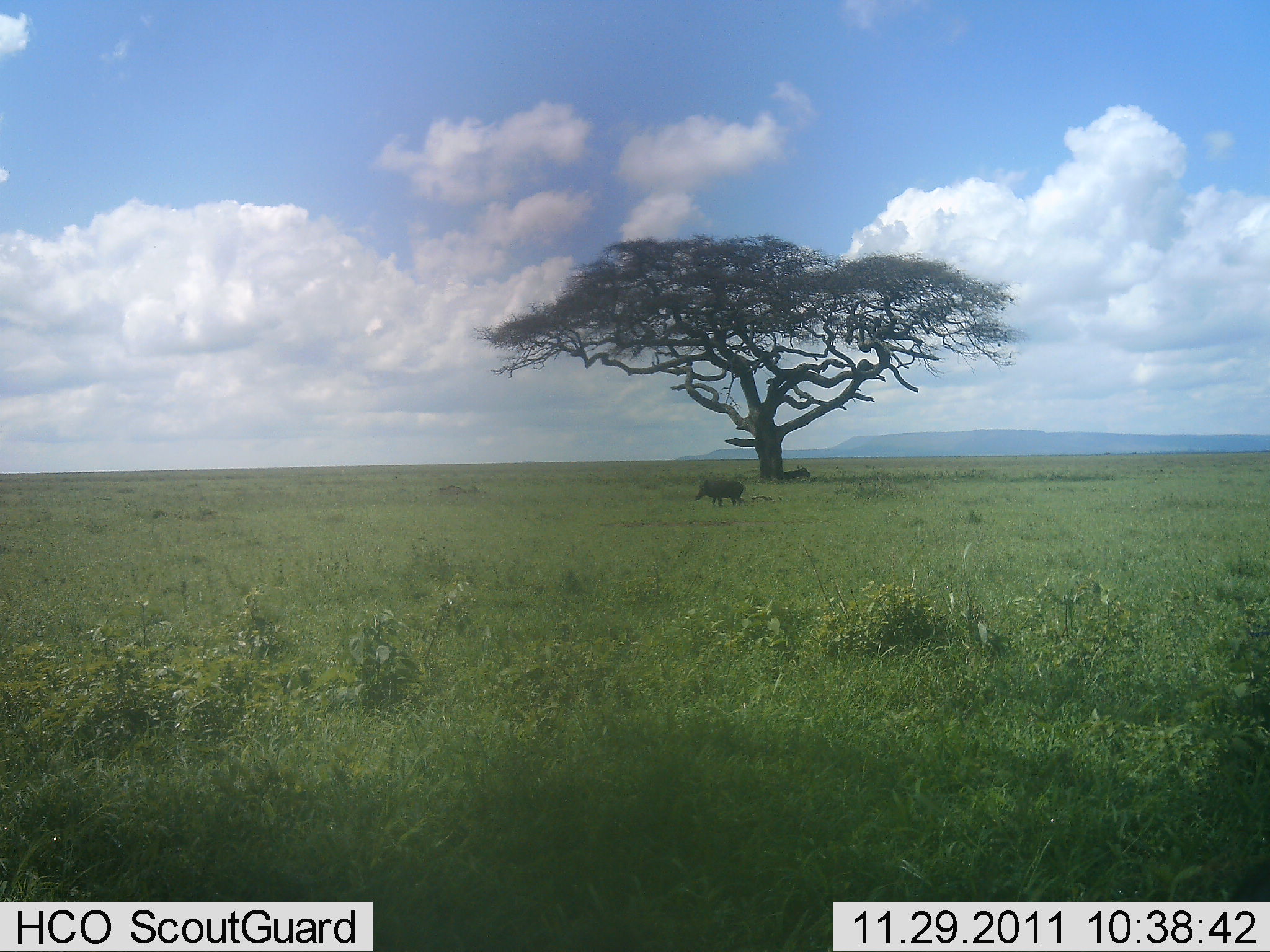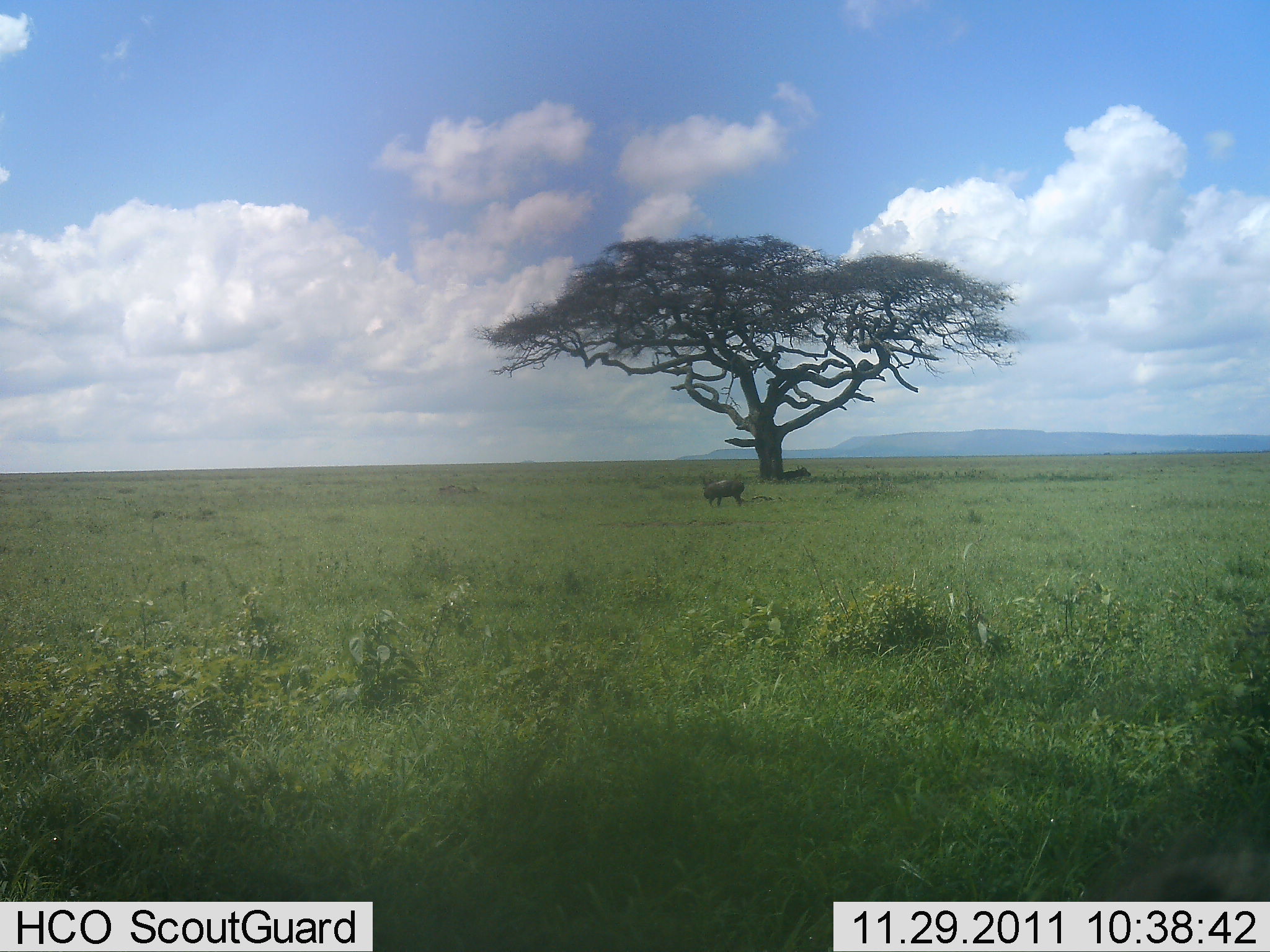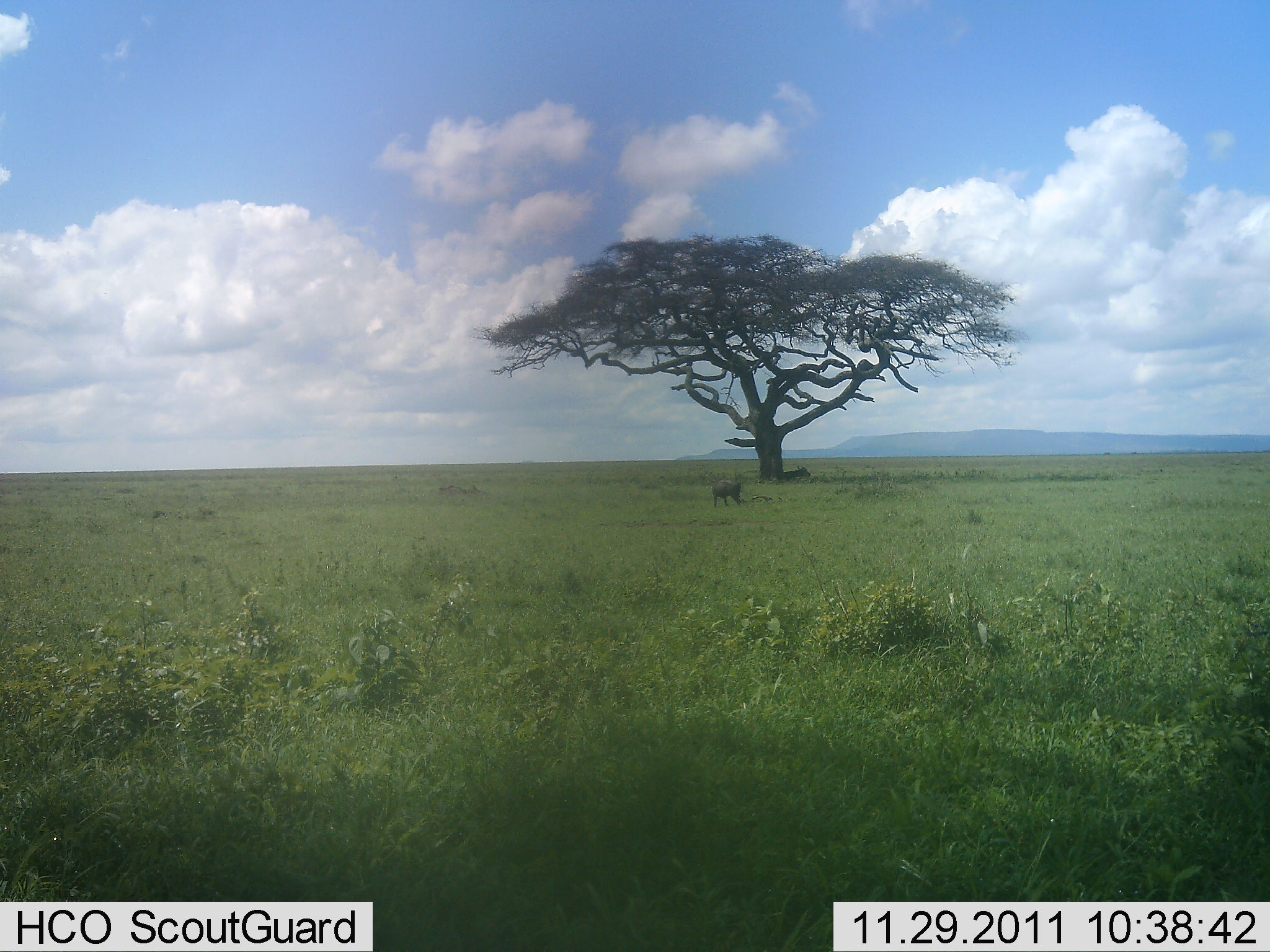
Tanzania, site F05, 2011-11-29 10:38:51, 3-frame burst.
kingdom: Animalia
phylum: Chordata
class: Mammalia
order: Artiodactyla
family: Suidae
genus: Phacochoerus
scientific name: Phacochoerus africanus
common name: warthog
Warthog (Phacochoerus africanus), count 1. Behavior (volunteer vote fractions): standing 92%, resting 0%, moving 8%, interacting 8%. Young present (vote fraction): 0%. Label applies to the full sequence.